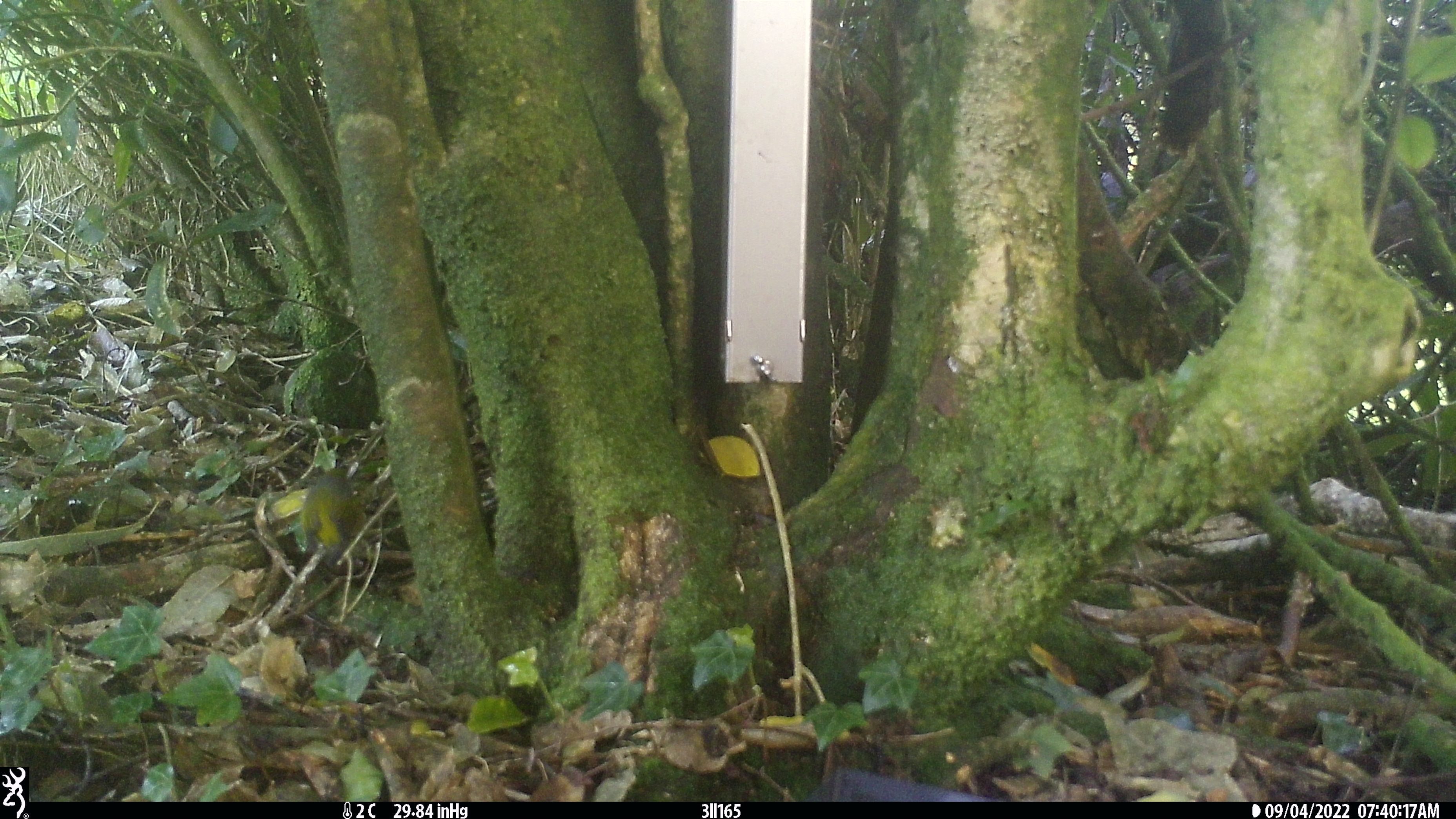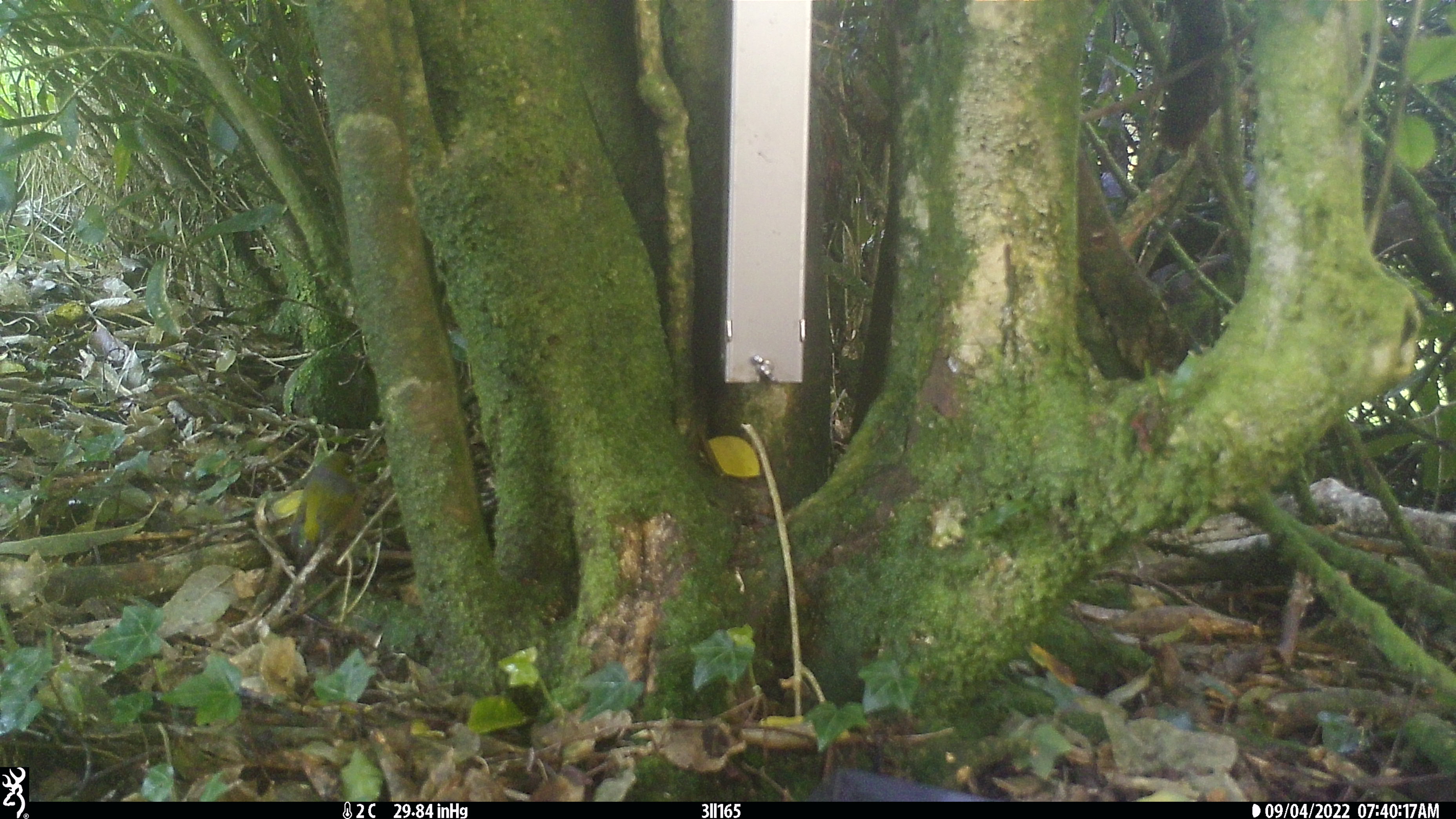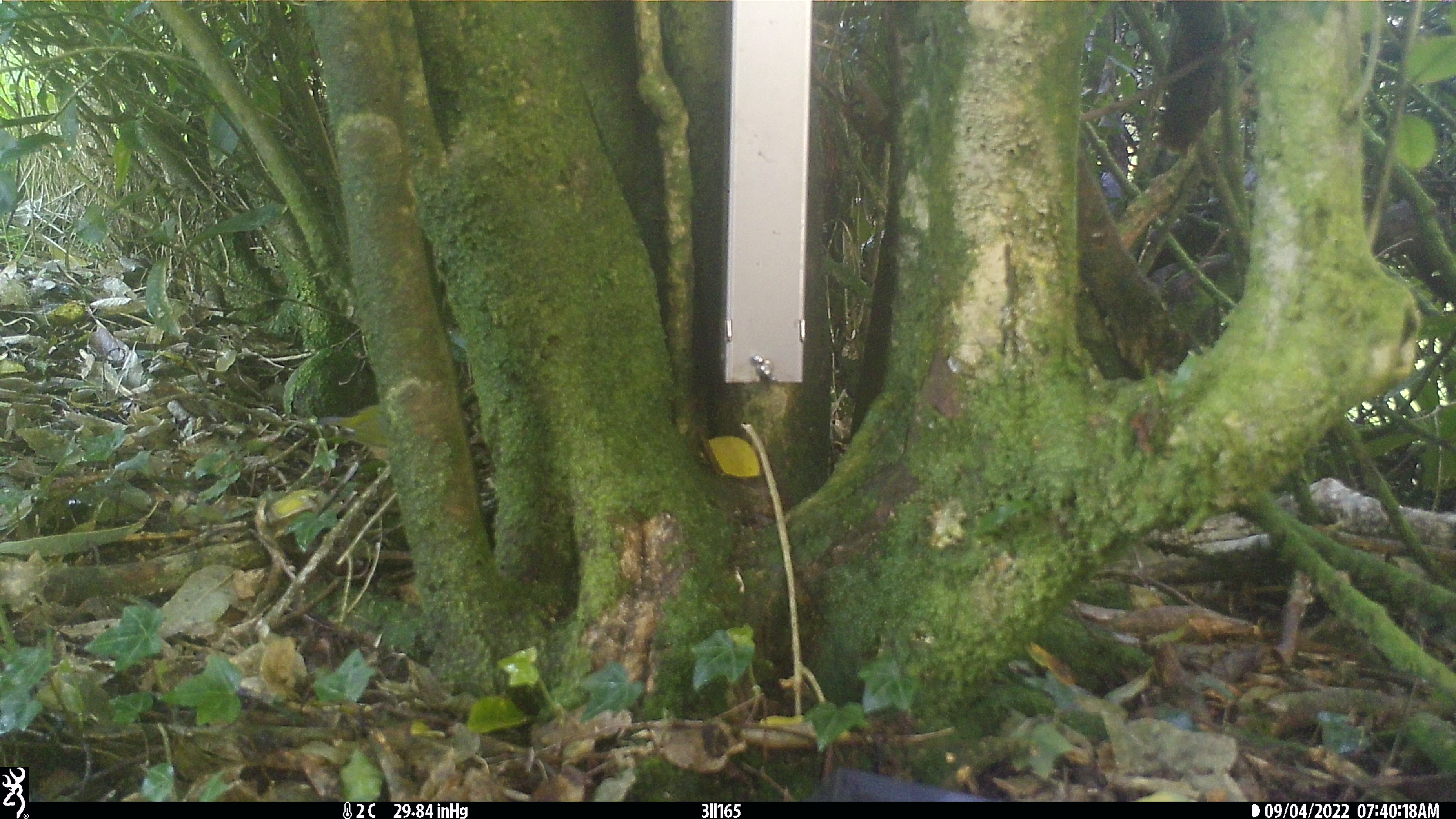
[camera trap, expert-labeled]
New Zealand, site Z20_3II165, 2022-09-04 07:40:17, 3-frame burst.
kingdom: Animalia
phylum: Chordata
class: Aves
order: Passeriformes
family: Zosteropidae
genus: Zosterops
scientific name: Zosterops lateralis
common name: silvereye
Silvereye (Zosterops lateralis).